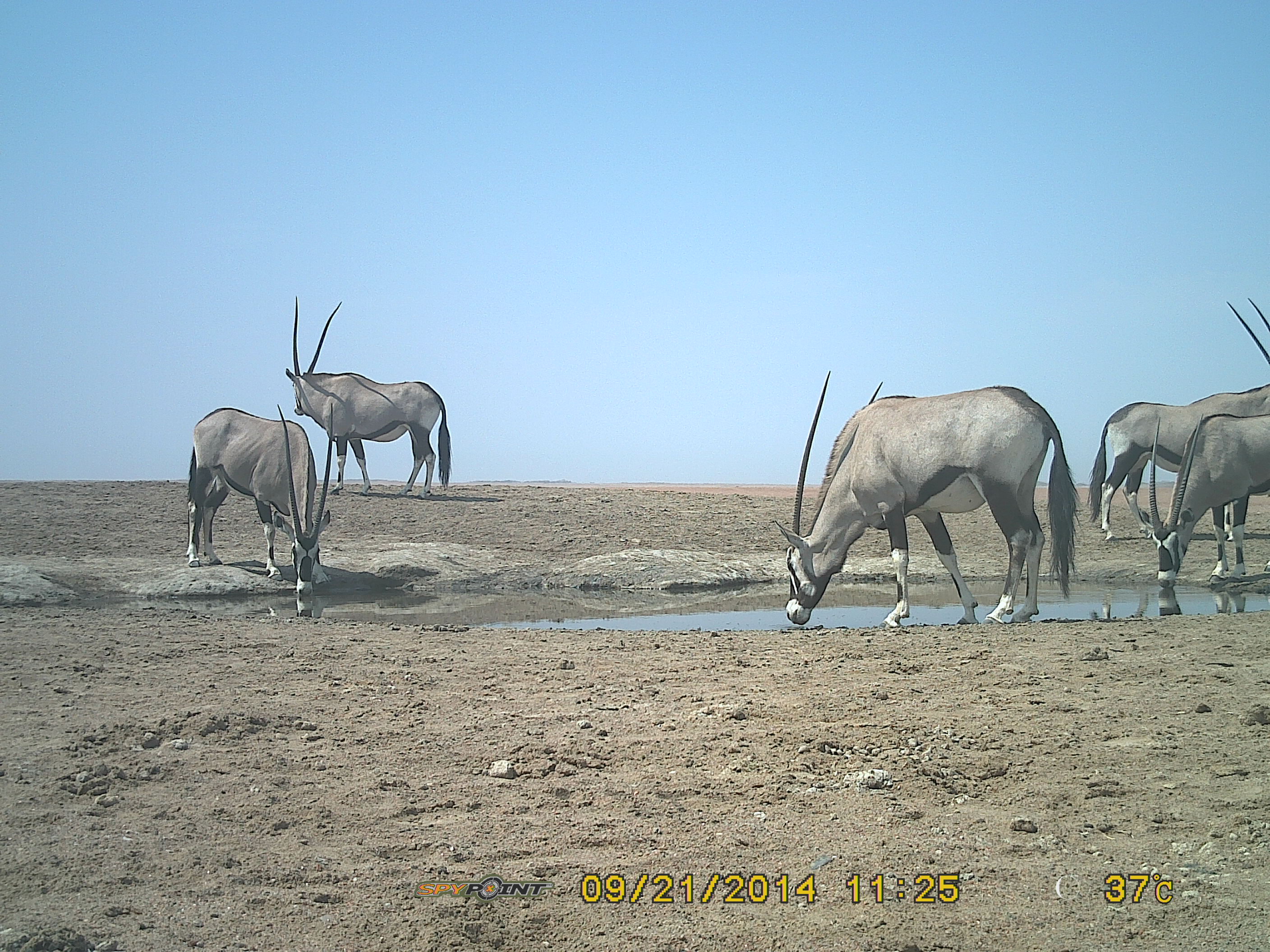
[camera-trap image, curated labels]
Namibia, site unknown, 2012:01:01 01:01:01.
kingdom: Animalia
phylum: Chordata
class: Mammalia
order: Artiodactyla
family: Bovidae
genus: Oryx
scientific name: Oryx gazella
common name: gemsbok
Oryx gazella (gemsbok).